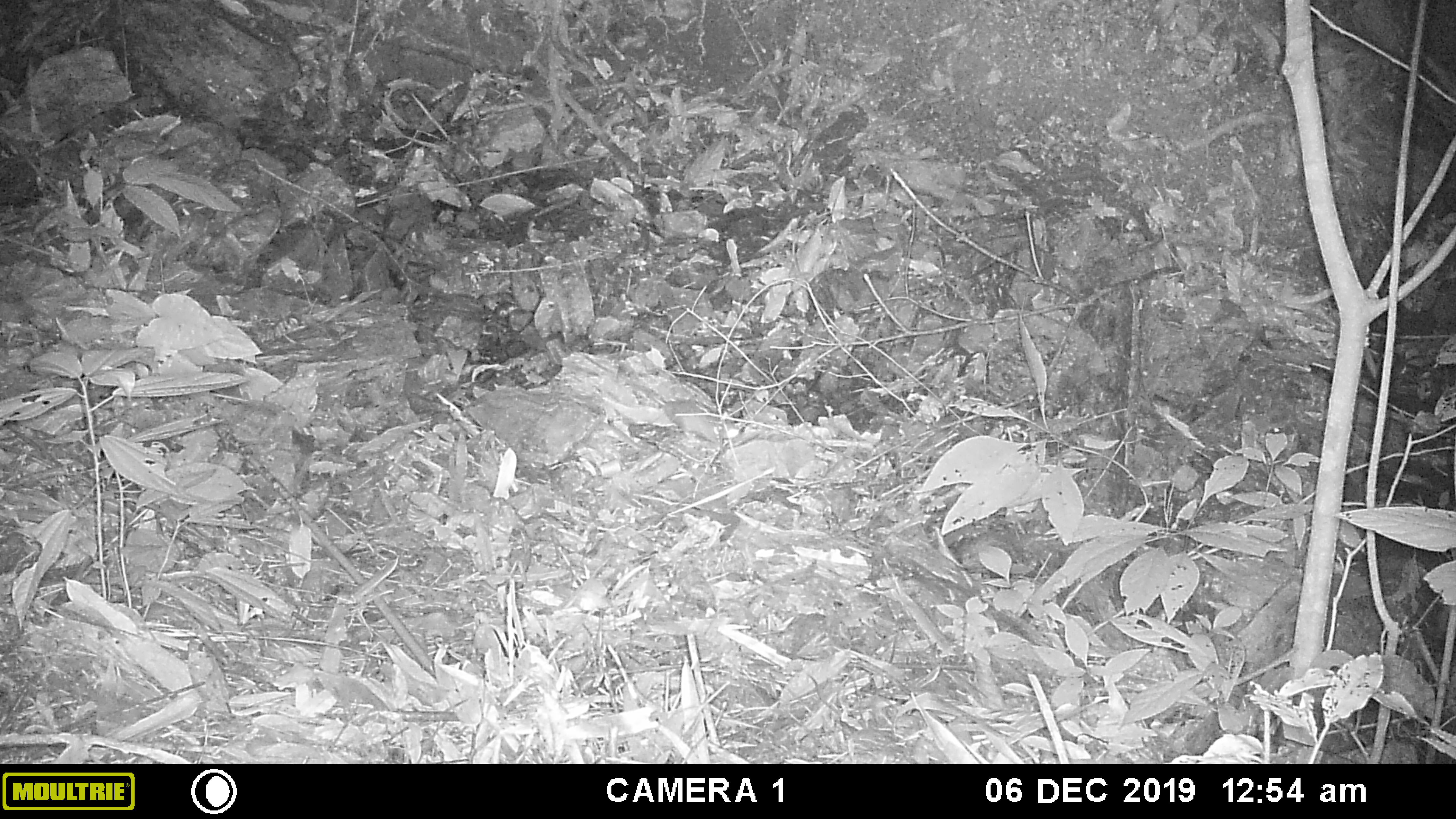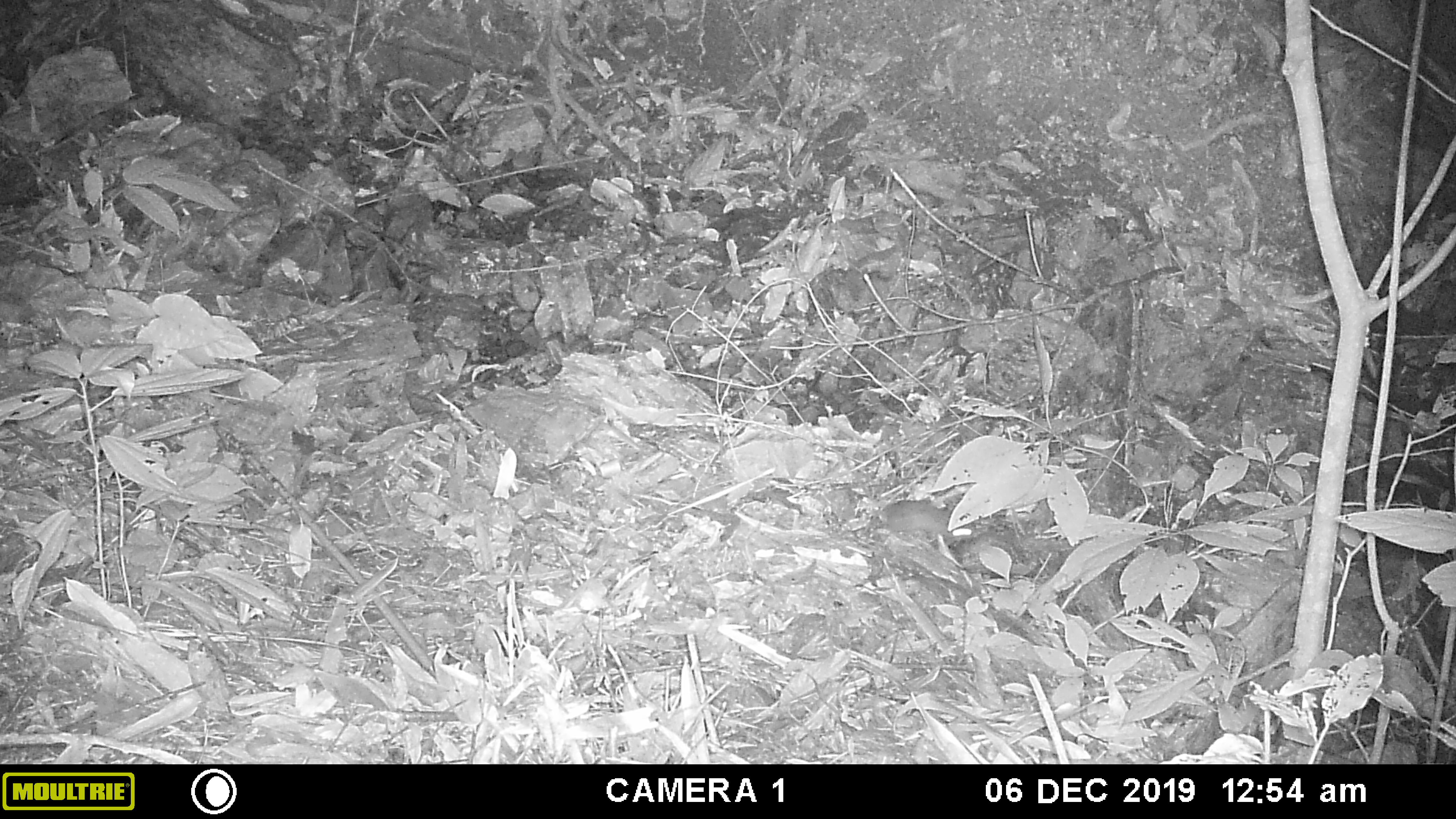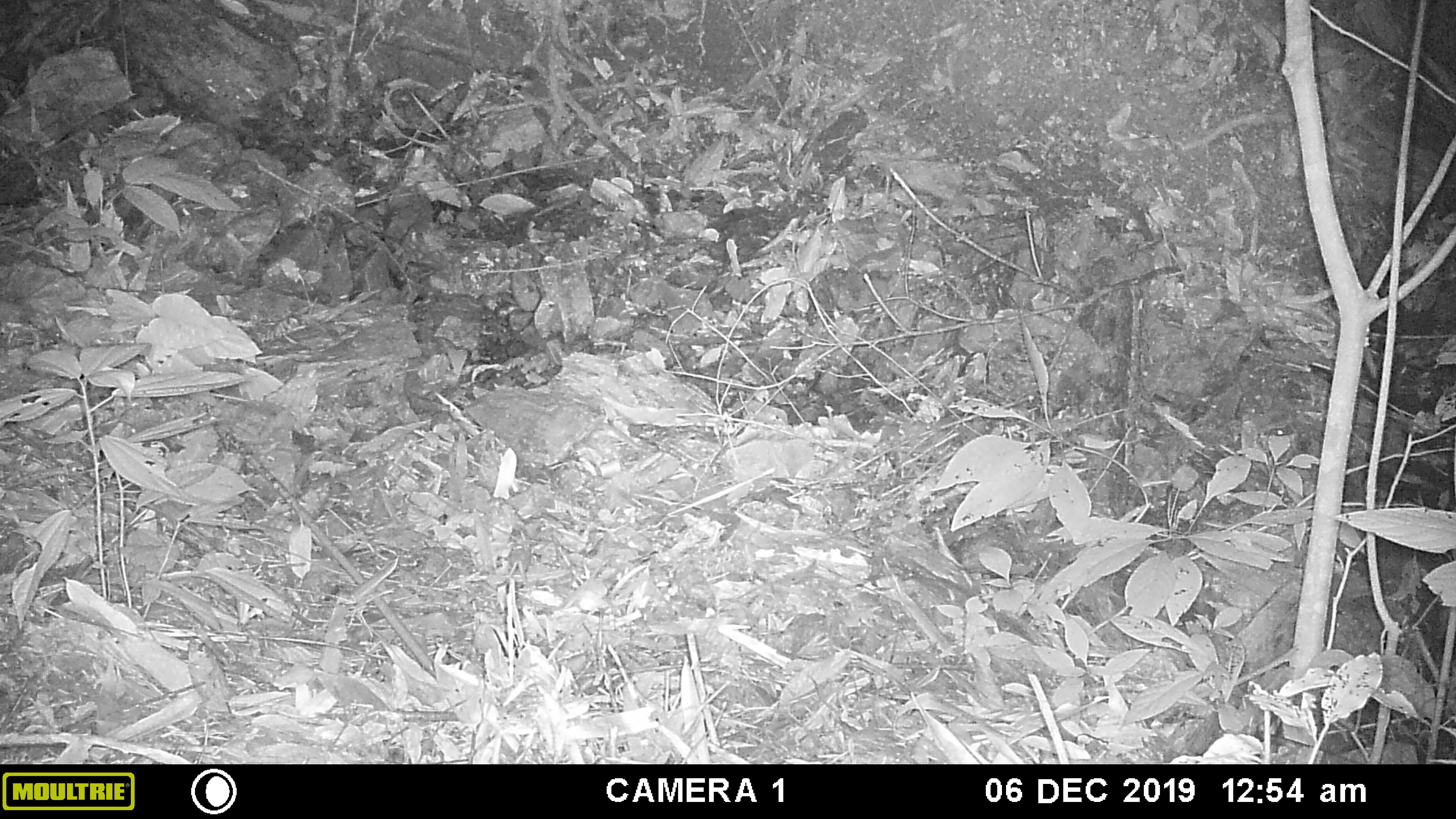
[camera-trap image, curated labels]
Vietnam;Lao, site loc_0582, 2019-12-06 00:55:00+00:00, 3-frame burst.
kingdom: Animalia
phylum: Chordata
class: Mammalia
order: Rodentia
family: Muridae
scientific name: Muridae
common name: old-world mice and rats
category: unidentified murid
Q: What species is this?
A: Unidentified murid (old-world mice and rats) (Muridae).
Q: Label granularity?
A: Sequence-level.